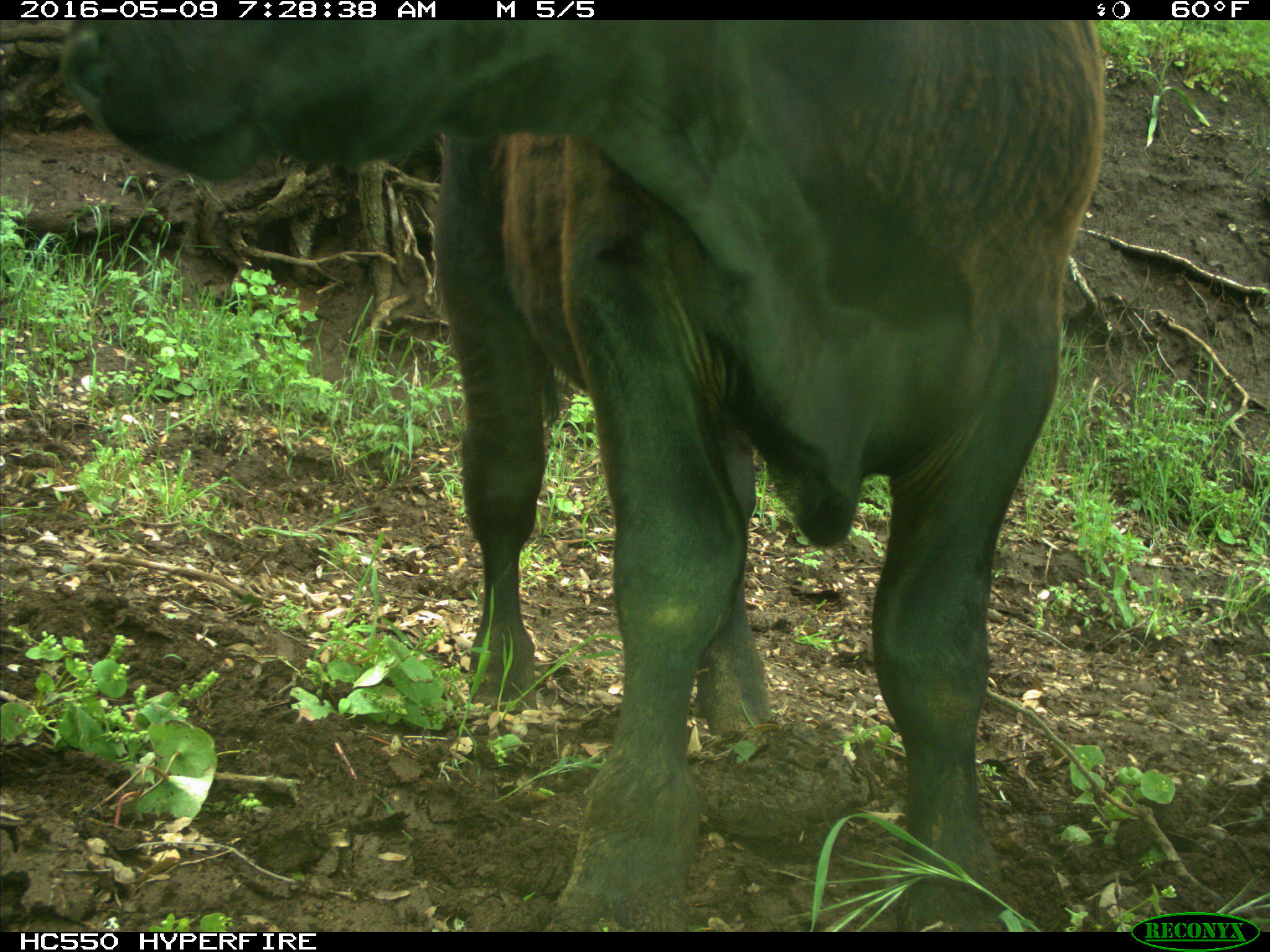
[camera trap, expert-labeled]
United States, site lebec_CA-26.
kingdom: Animalia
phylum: Chordata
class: Mammalia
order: Artiodactyla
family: Bovidae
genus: Bos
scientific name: Bos taurus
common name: domestic cow